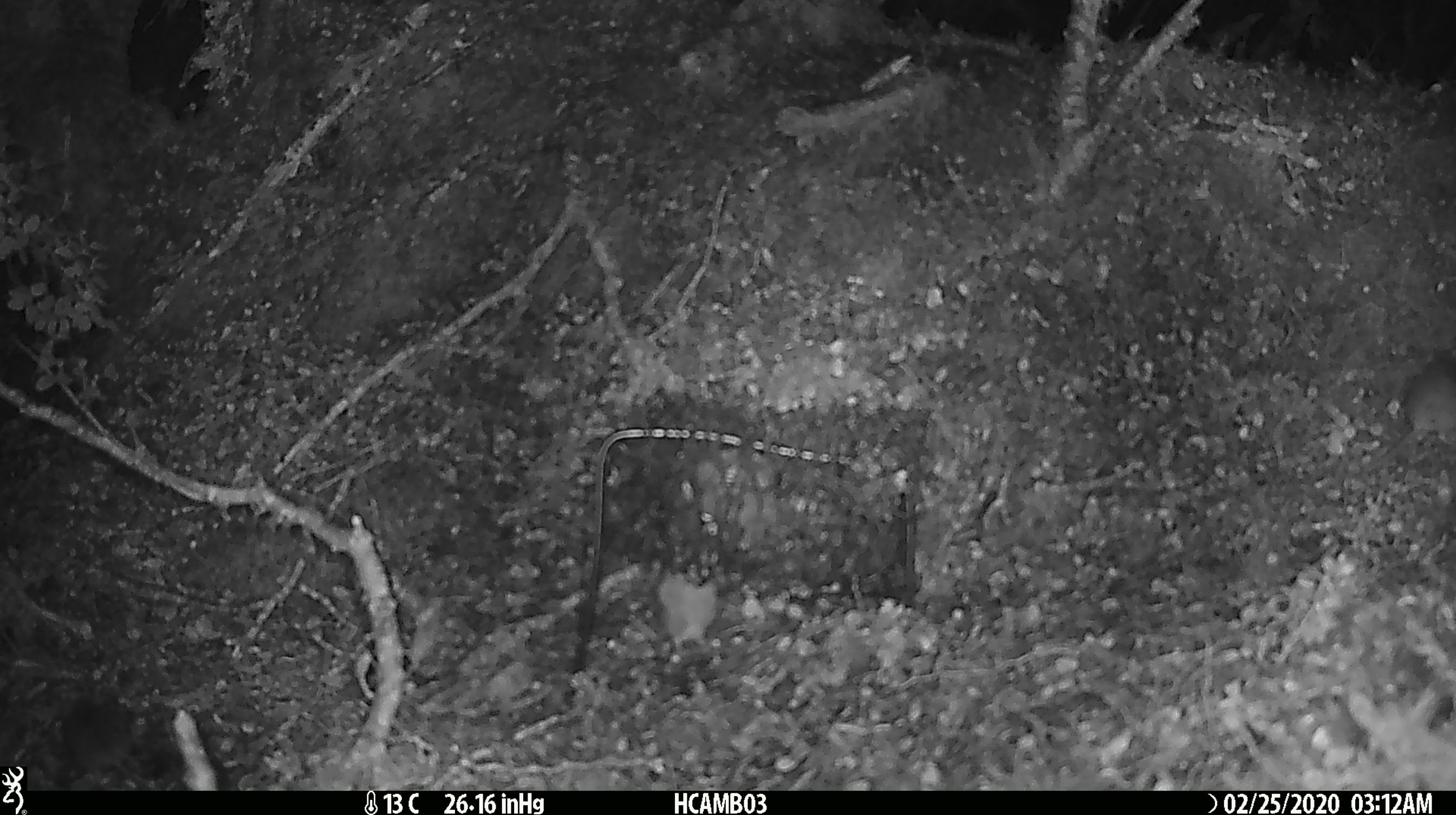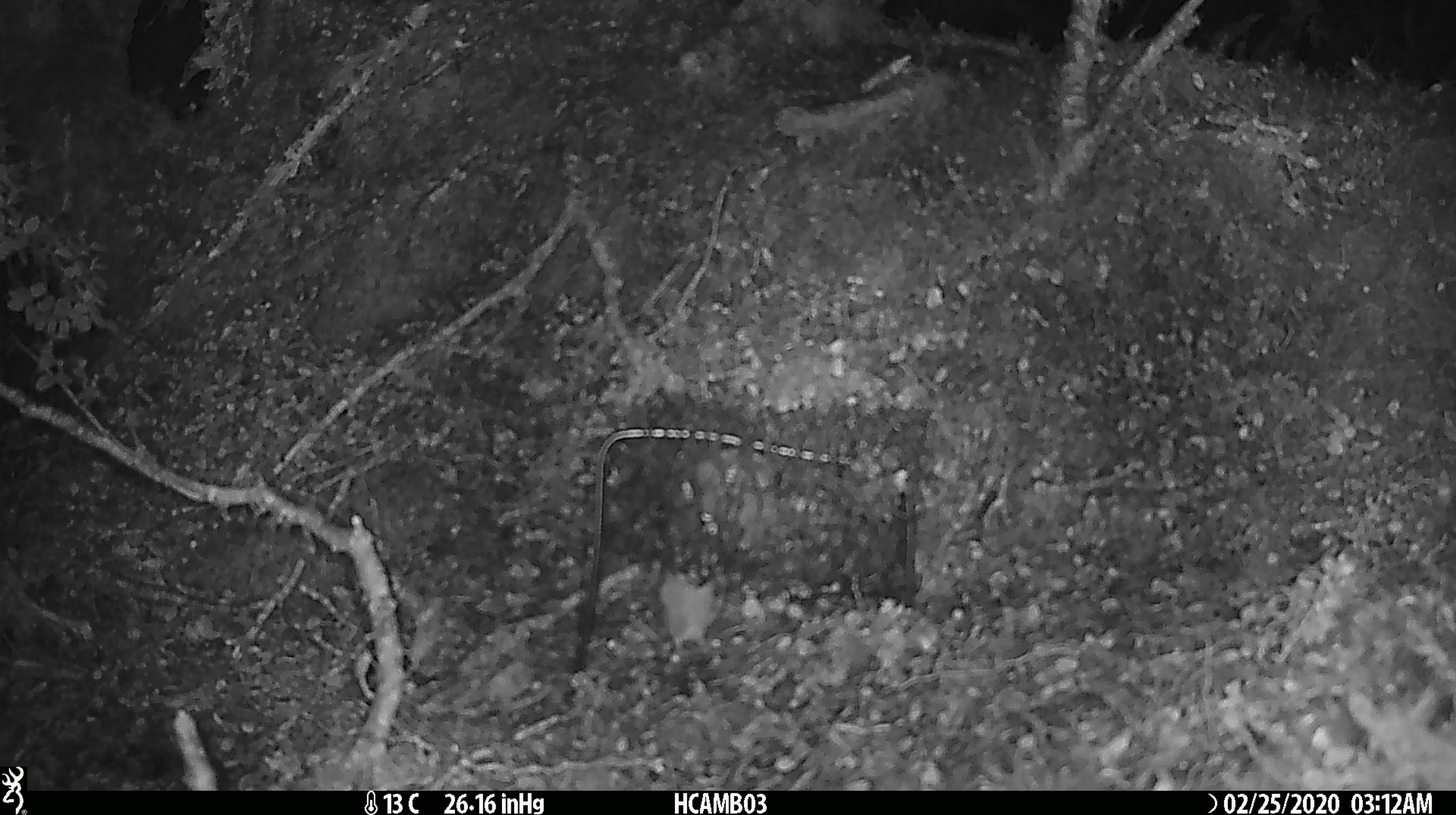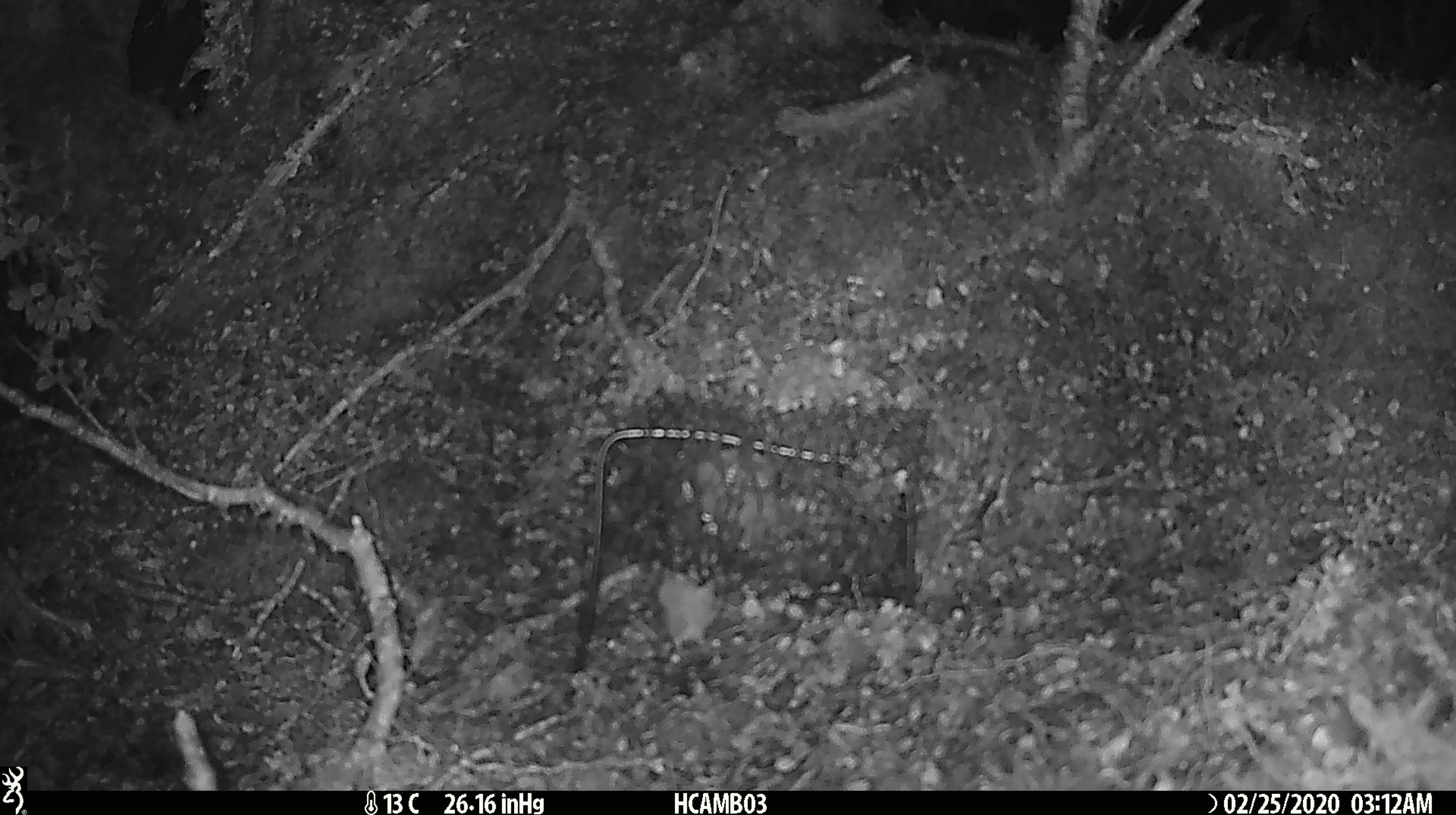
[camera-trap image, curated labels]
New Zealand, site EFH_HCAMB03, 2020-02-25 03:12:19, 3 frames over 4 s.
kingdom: Animalia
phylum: Chordata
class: Mammalia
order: Rodentia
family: Muridae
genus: Mus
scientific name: Mus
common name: mouse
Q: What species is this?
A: Mouse (Mus).